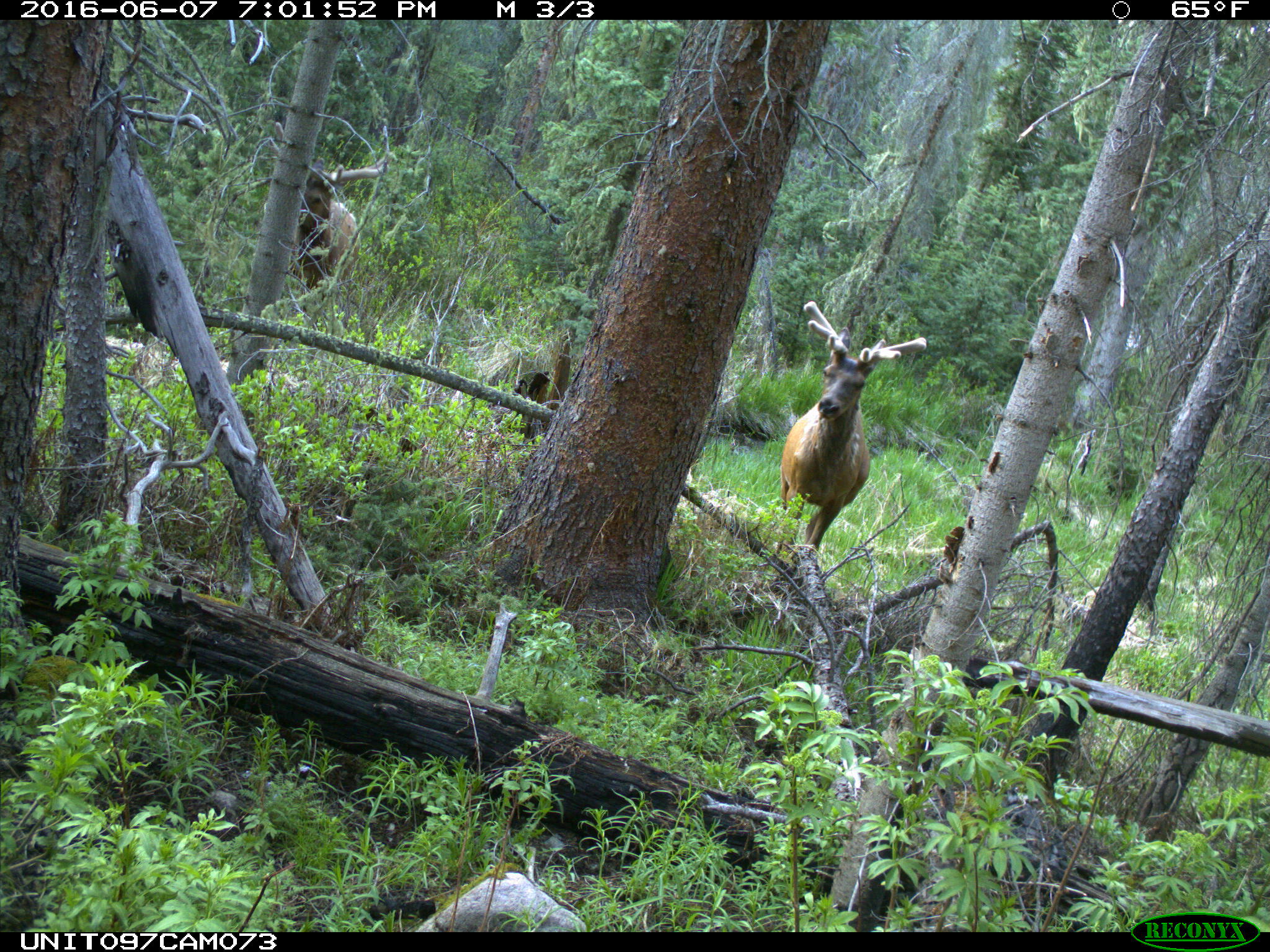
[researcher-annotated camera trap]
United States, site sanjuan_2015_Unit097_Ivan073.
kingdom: Animalia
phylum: Chordata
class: Mammalia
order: Artiodactyla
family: Cervidae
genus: Cervus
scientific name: Cervus elaphus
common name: red deer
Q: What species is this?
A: Cervus elaphus (red deer).